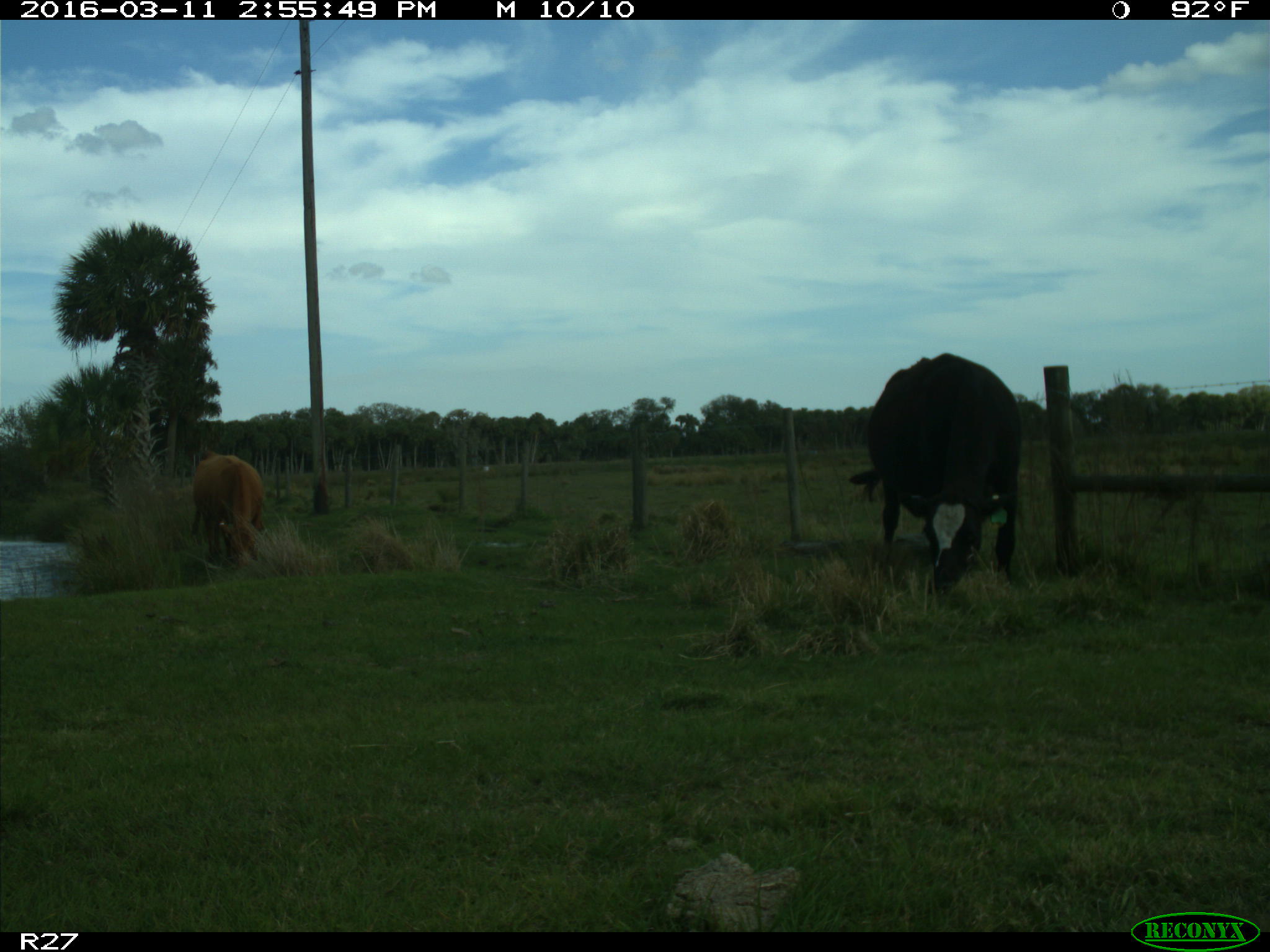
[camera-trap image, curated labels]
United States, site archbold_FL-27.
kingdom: Animalia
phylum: Chordata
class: Mammalia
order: Artiodactyla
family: Bovidae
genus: Bos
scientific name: Bos taurus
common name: domestic cow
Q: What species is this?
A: Bos taurus (domestic cow).